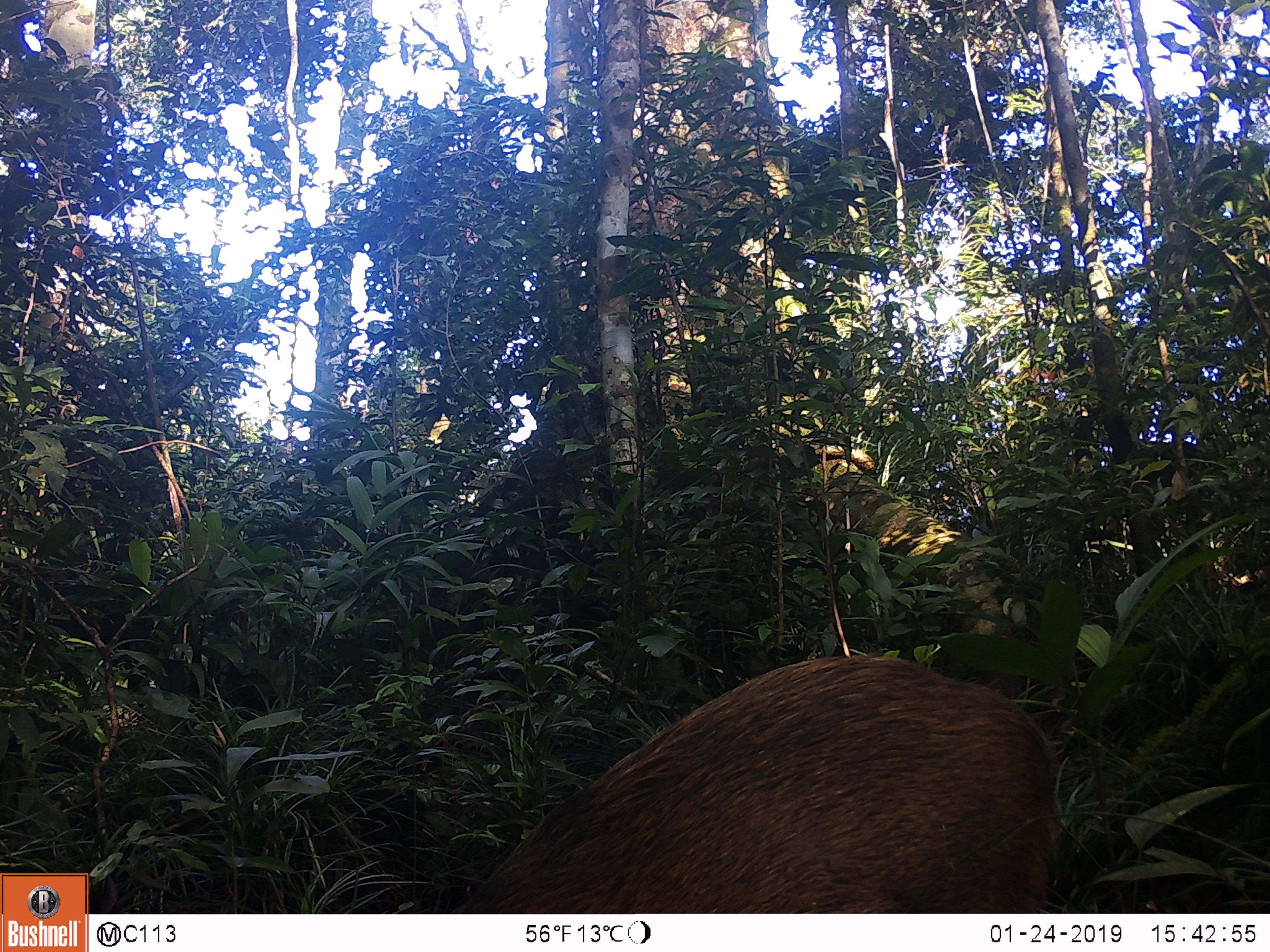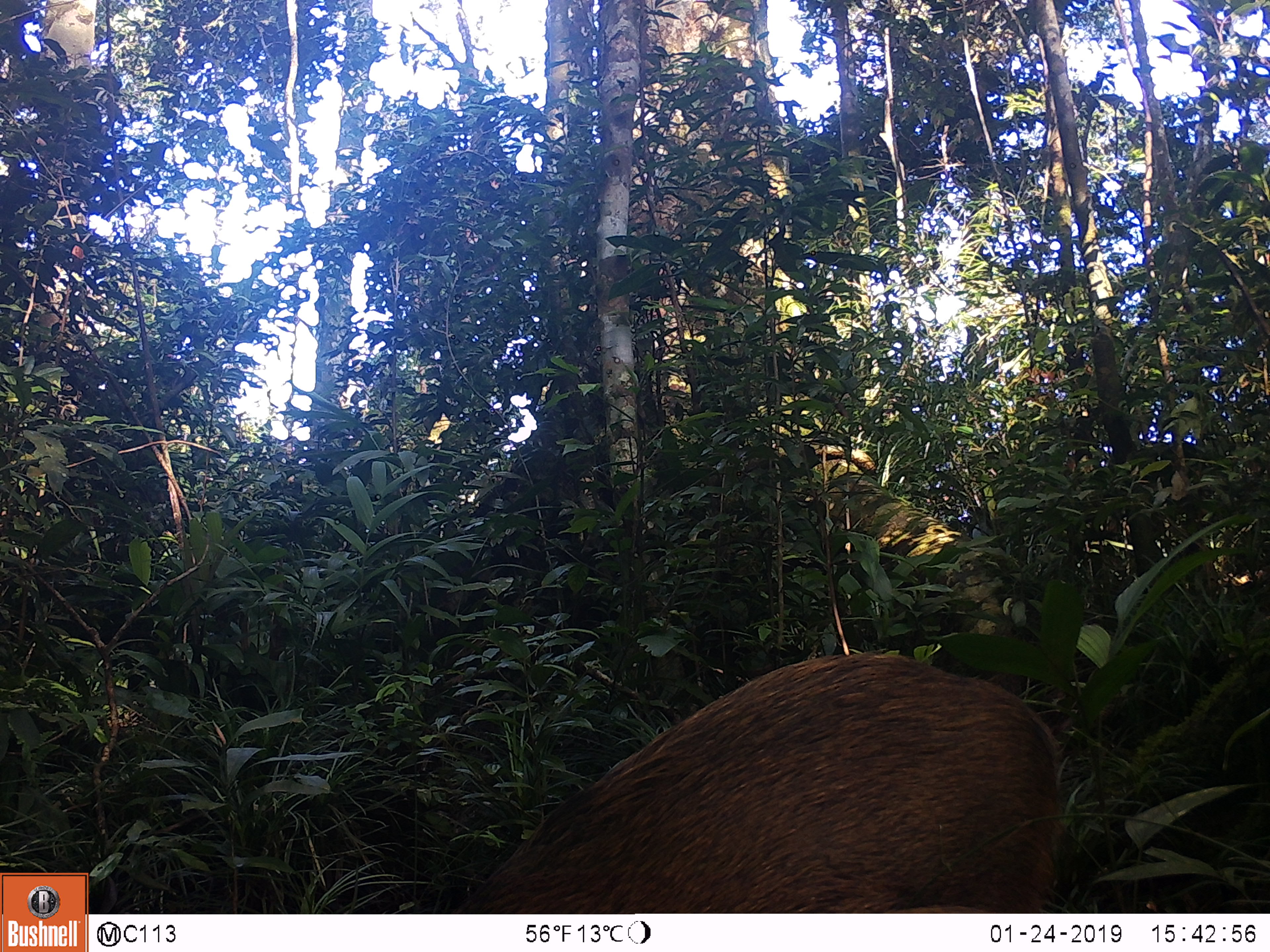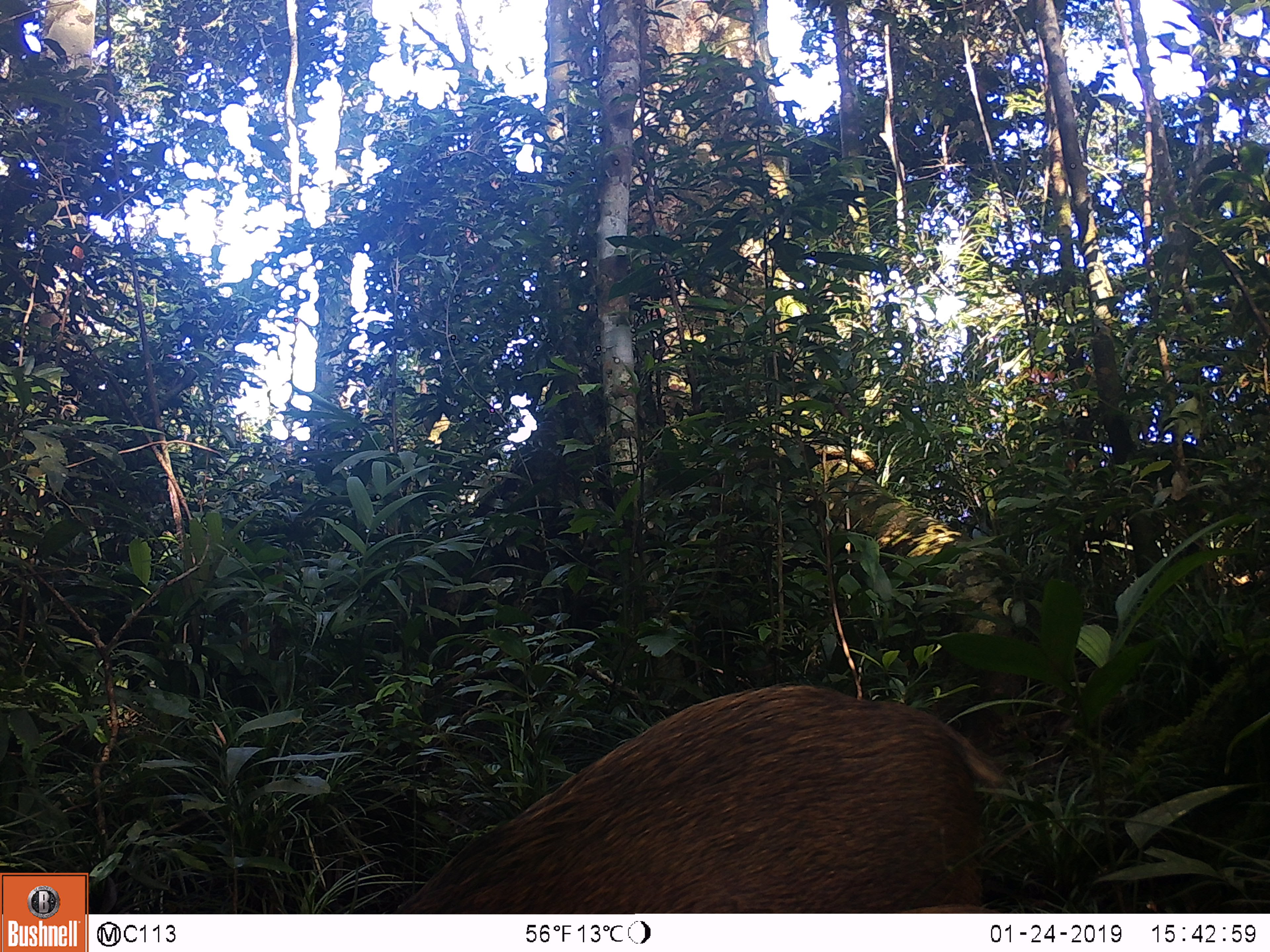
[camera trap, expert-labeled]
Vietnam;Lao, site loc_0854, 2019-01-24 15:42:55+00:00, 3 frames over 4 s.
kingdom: Animalia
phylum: Chordata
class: Mammalia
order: Artiodactyla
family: Suidae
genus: Sus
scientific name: Sus scrofa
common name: eurasian wild pig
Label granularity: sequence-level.